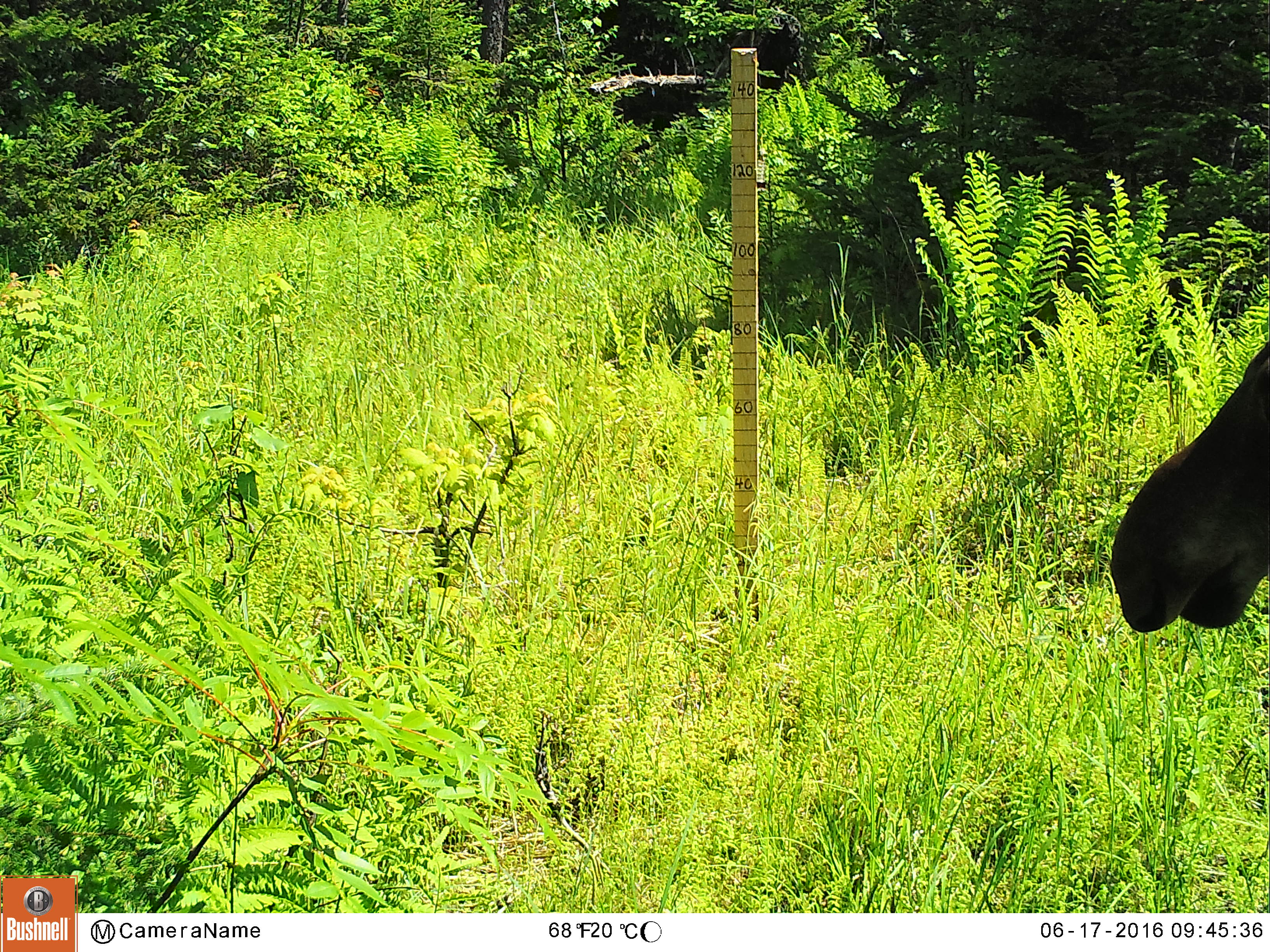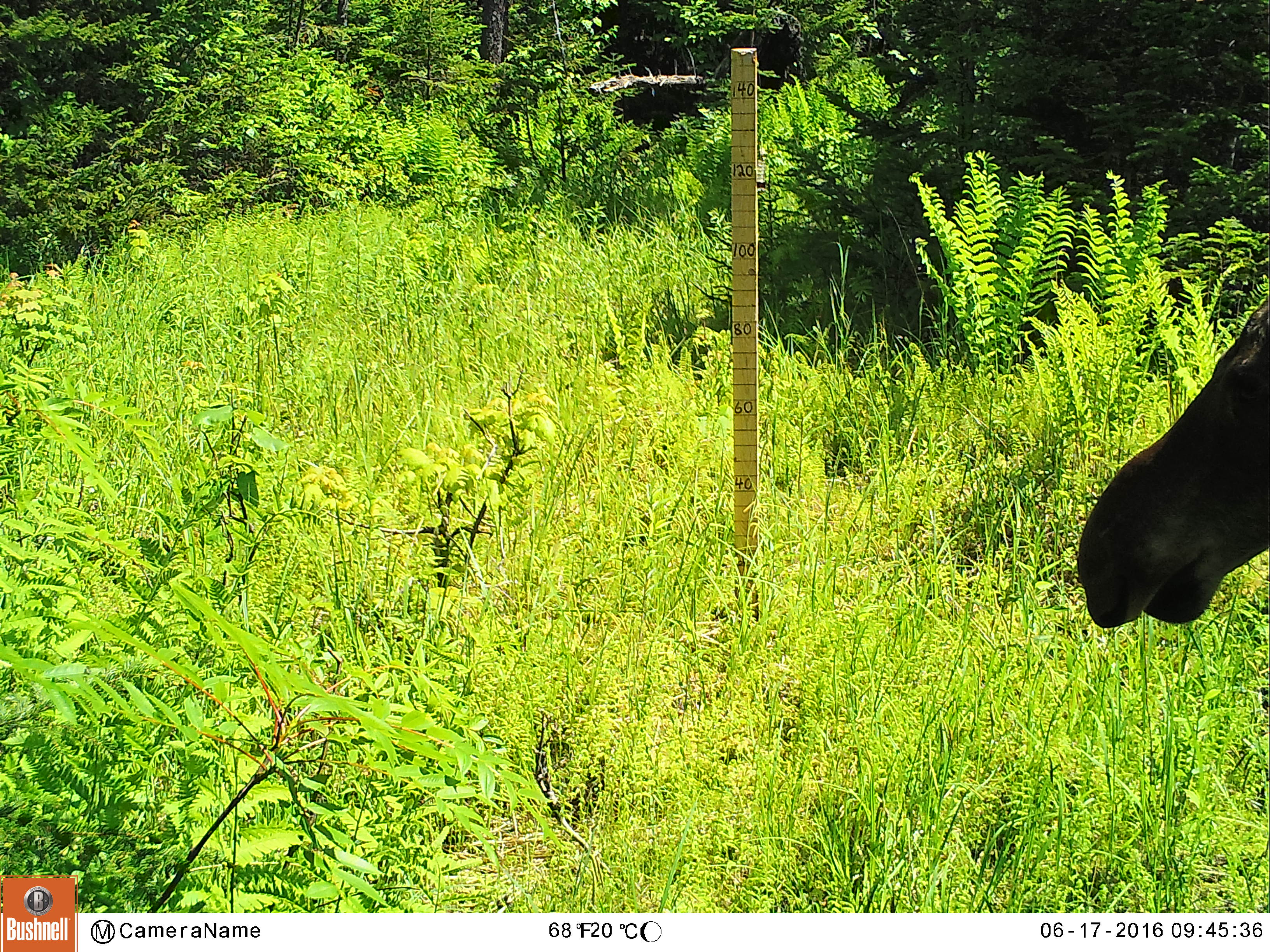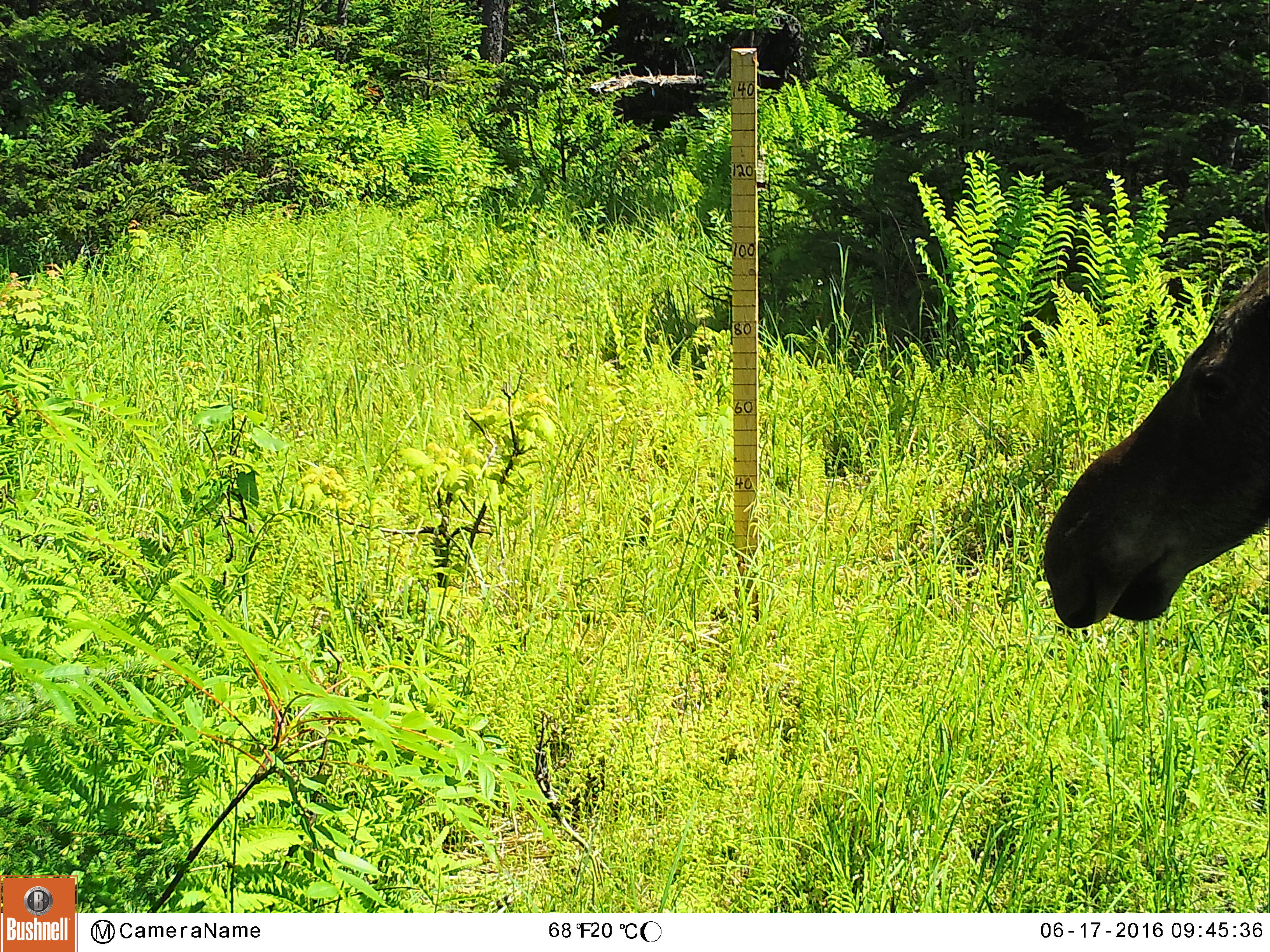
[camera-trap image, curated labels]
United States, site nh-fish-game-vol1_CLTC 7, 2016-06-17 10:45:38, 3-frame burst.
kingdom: Animalia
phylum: Chordata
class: Mammalia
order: Artiodactyla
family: Cervidae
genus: Alces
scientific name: Alces alces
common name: moose